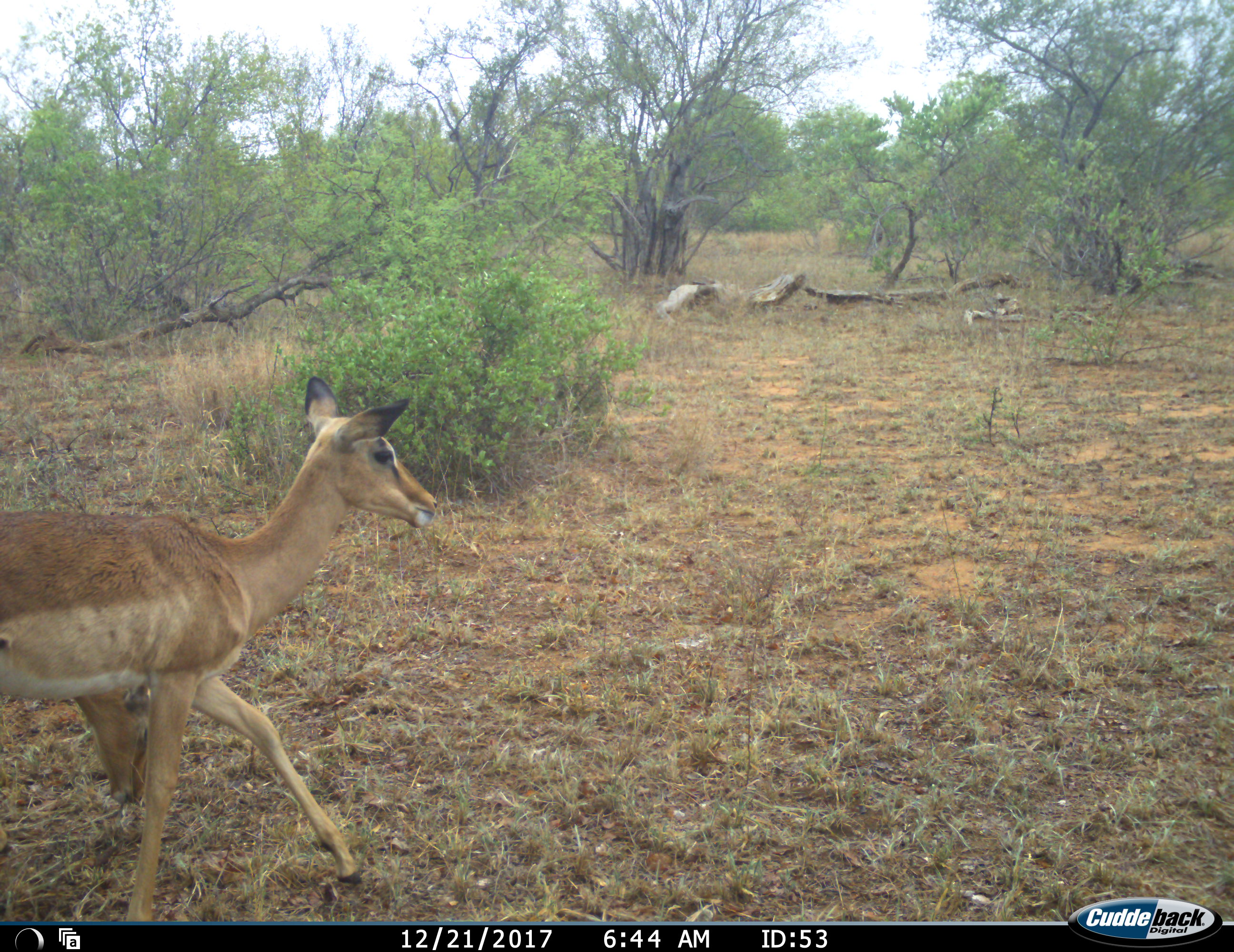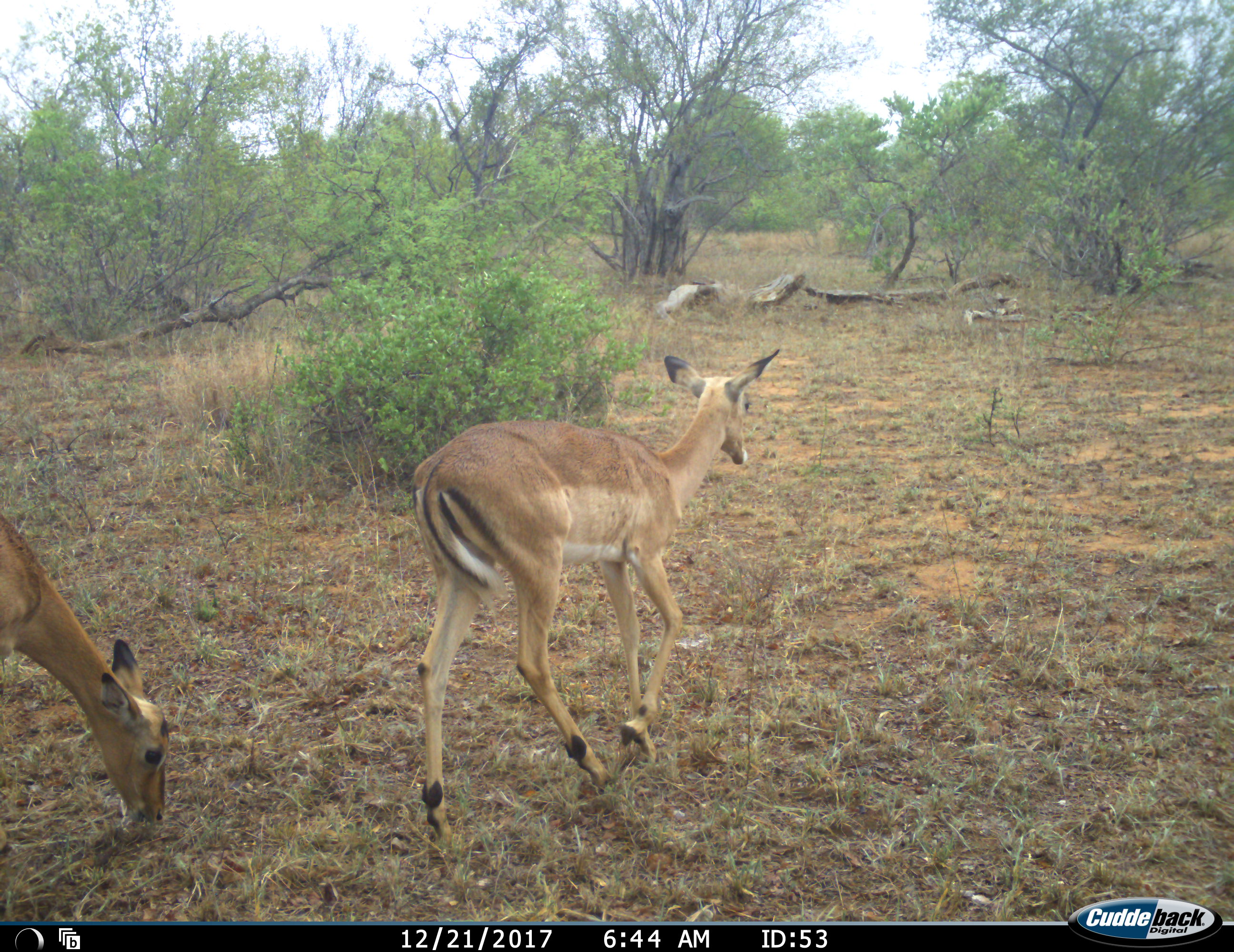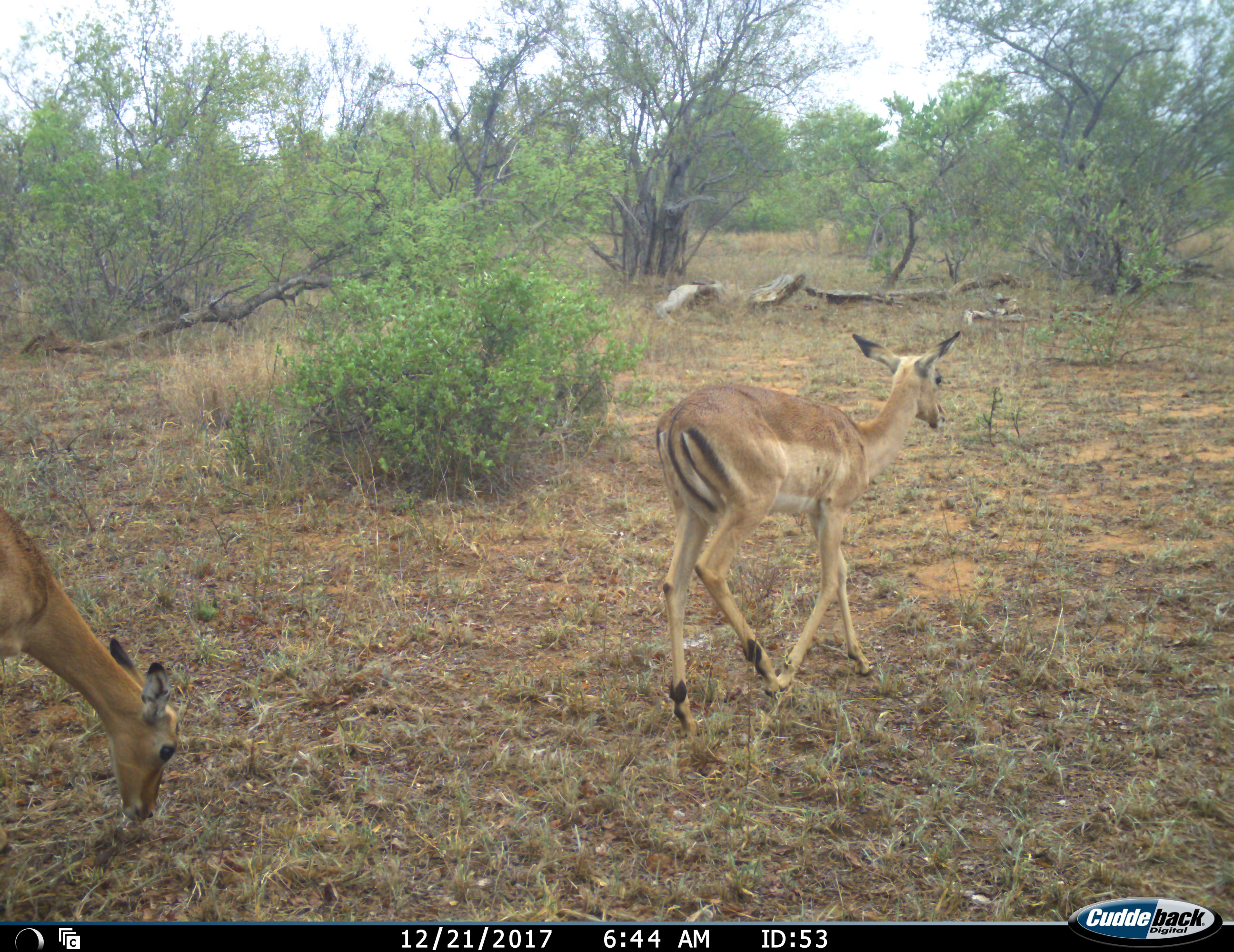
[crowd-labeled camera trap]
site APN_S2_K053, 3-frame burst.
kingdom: Animalia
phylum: Chordata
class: Mammalia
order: Artiodactyla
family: Bovidae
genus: Aepyceros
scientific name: Aepyceros melampus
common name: impala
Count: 2.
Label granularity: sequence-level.